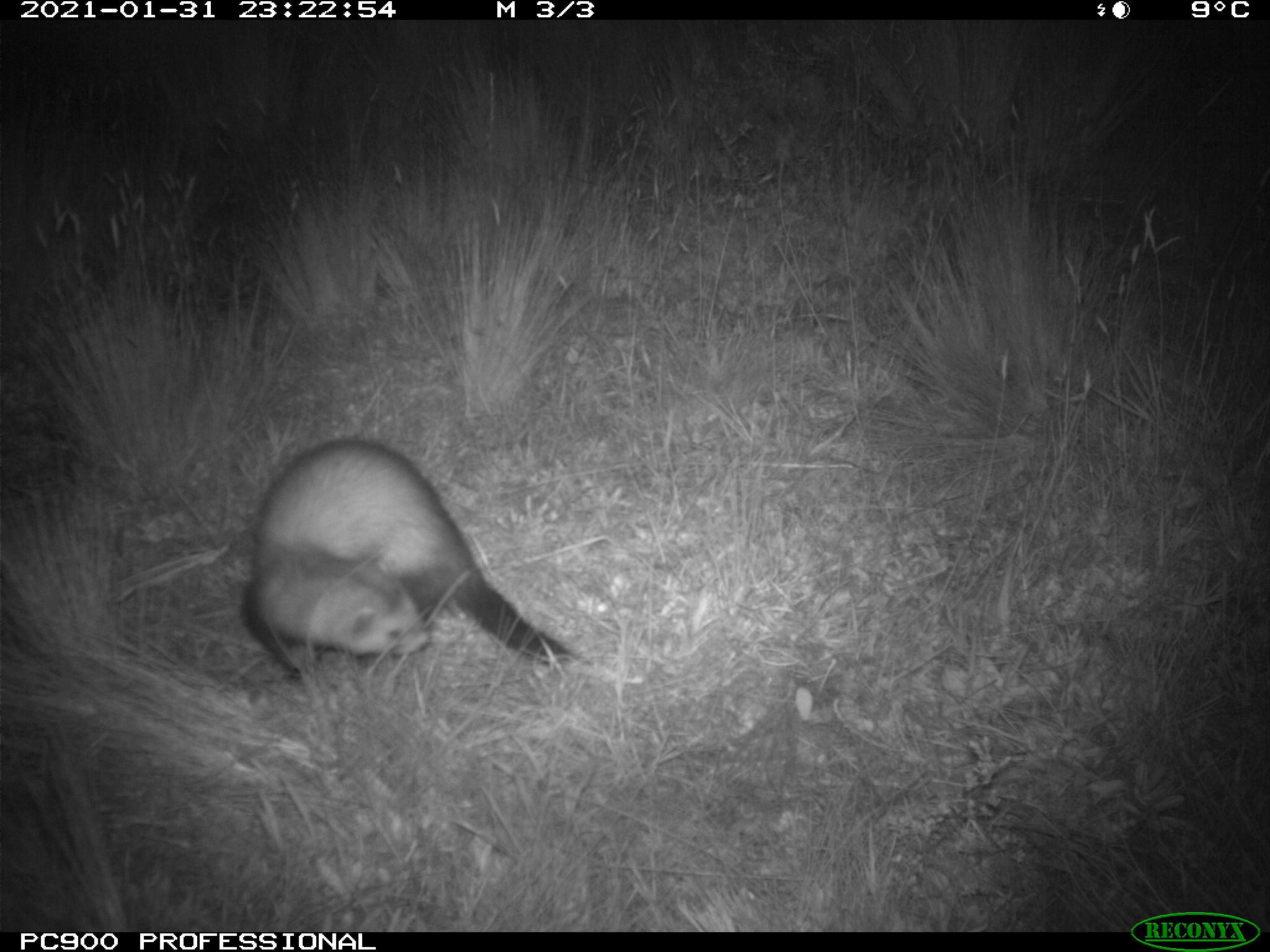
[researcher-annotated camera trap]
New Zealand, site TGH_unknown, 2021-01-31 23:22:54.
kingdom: Animalia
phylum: Chordata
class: Mammalia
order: Carnivora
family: Mustelidae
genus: Mustela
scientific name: Mustela furo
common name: ferret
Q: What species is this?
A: Ferret (Mustela furo).